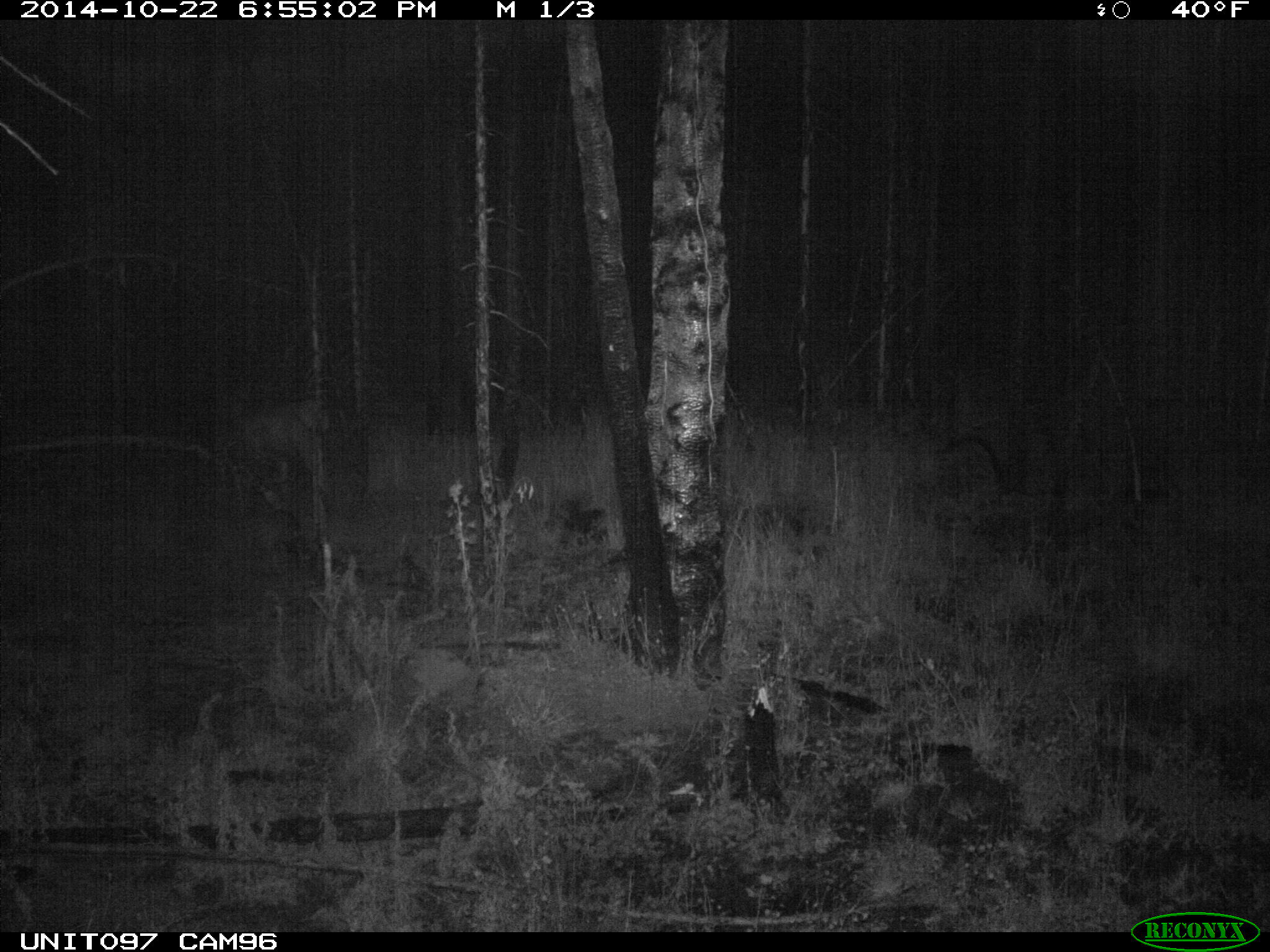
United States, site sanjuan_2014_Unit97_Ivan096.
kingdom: Animalia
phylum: Chordata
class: Mammalia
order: Artiodactyla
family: Cervidae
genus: Cervus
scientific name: Cervus elaphus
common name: red deer